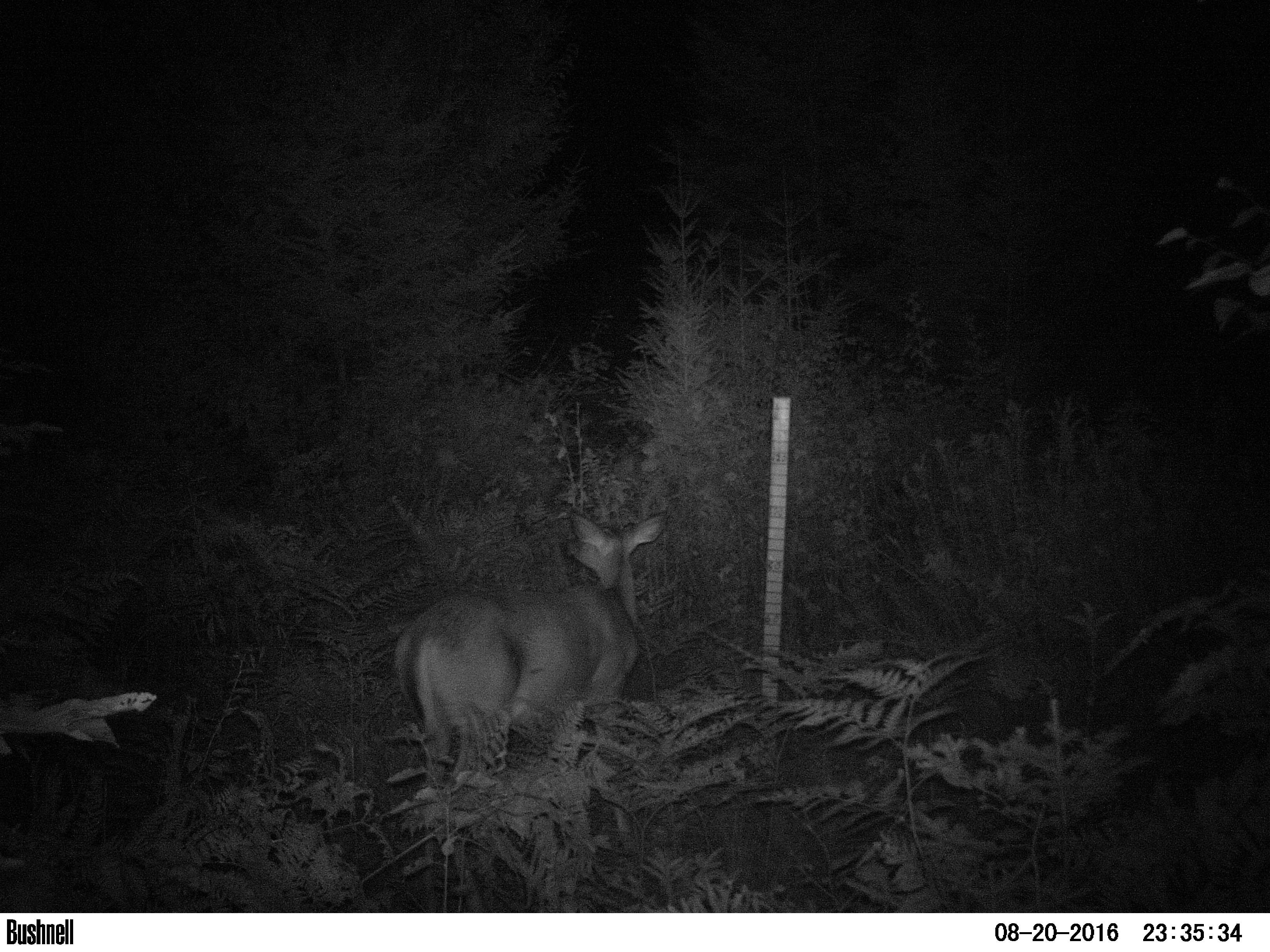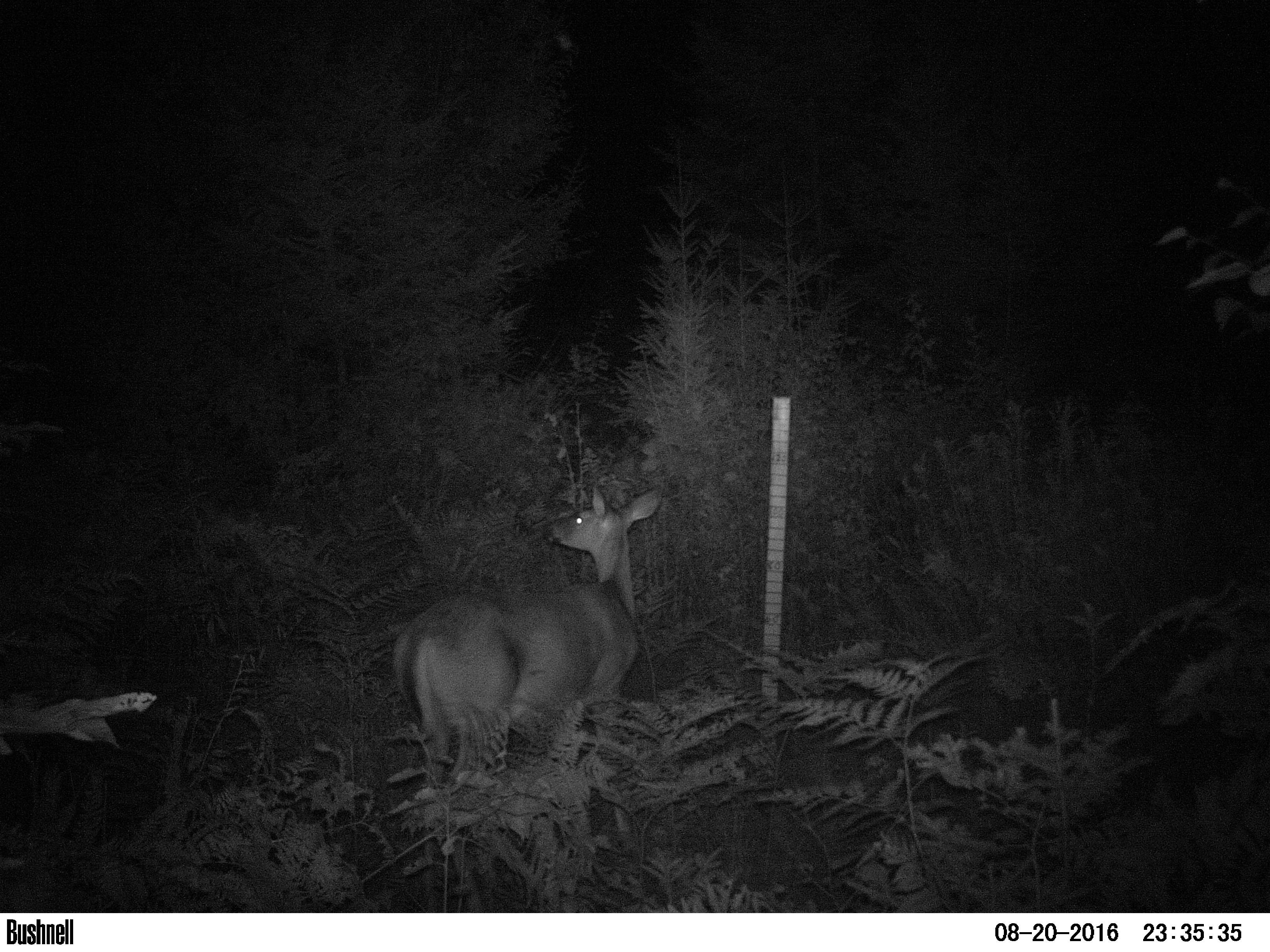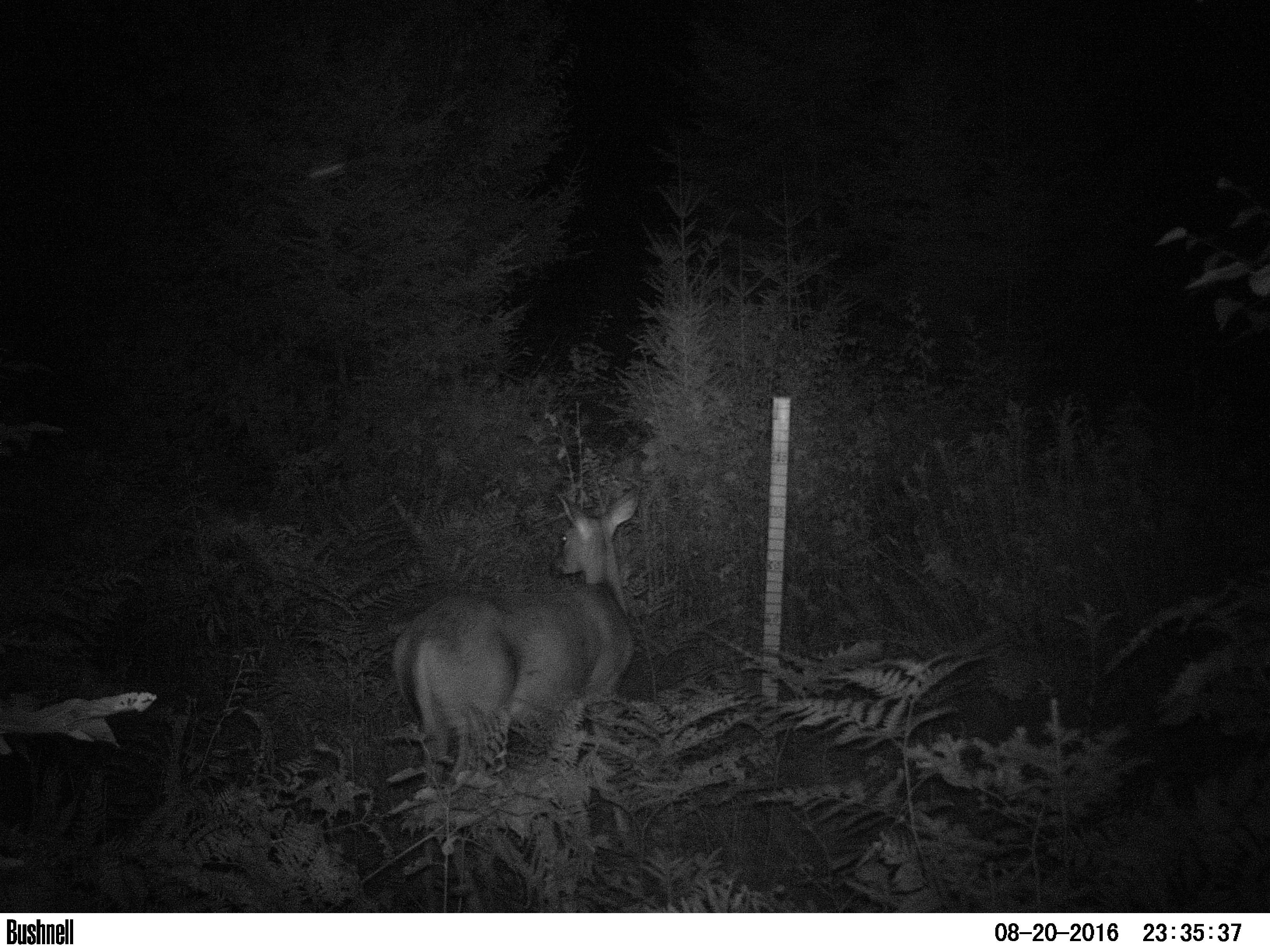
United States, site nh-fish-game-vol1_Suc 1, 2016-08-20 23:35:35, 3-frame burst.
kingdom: Animalia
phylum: Chordata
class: Mammalia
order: Artiodactyla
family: Cervidae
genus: Odocoileus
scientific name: Odocoileus virginianus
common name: white-tailed deer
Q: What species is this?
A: White-tailed deer (Odocoileus virginianus).